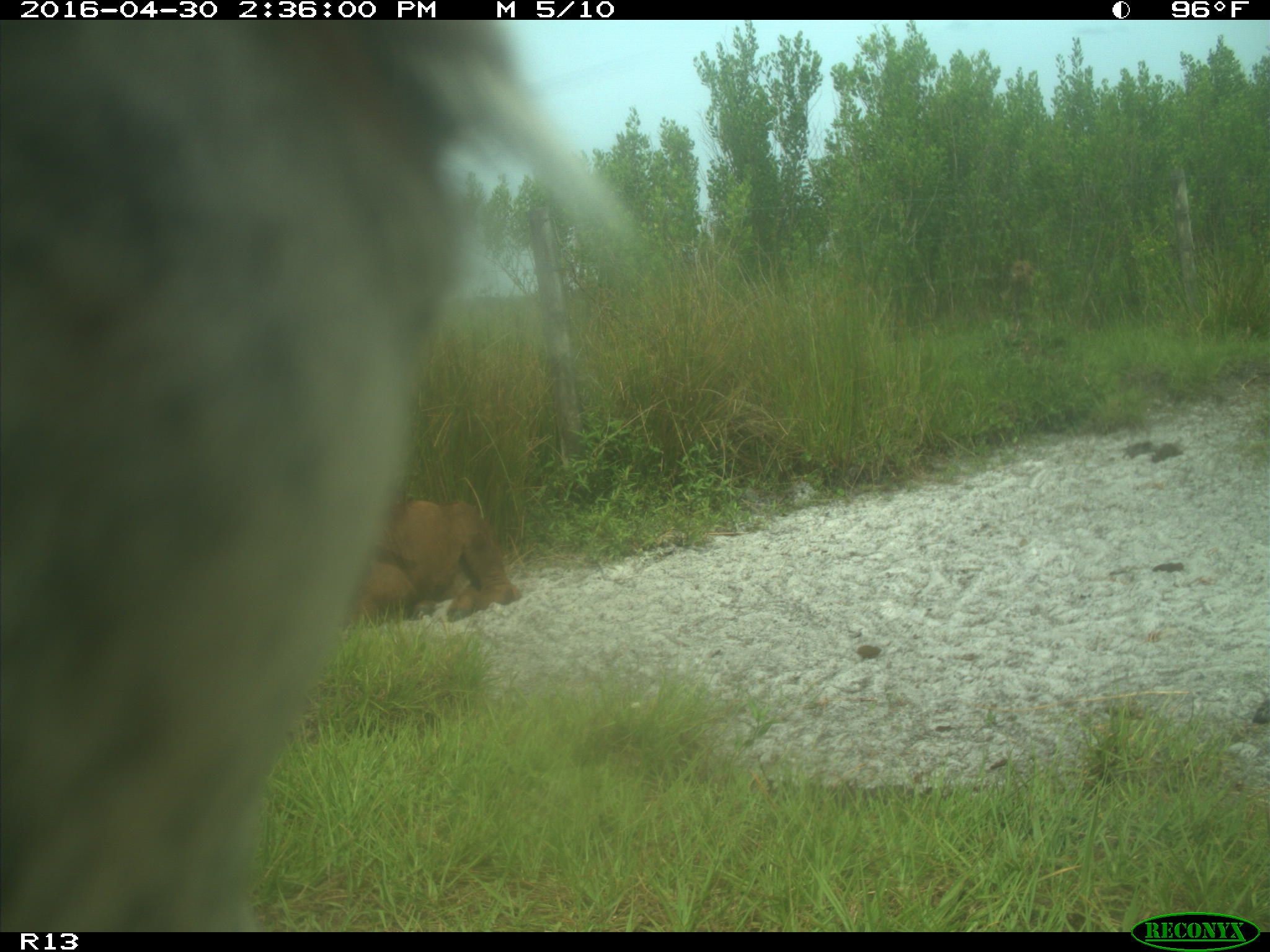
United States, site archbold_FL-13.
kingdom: Animalia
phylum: Chordata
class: Mammalia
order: Artiodactyla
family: Bovidae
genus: Bos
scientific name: Bos taurus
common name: domestic cow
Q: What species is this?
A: Bos taurus (domestic cow).